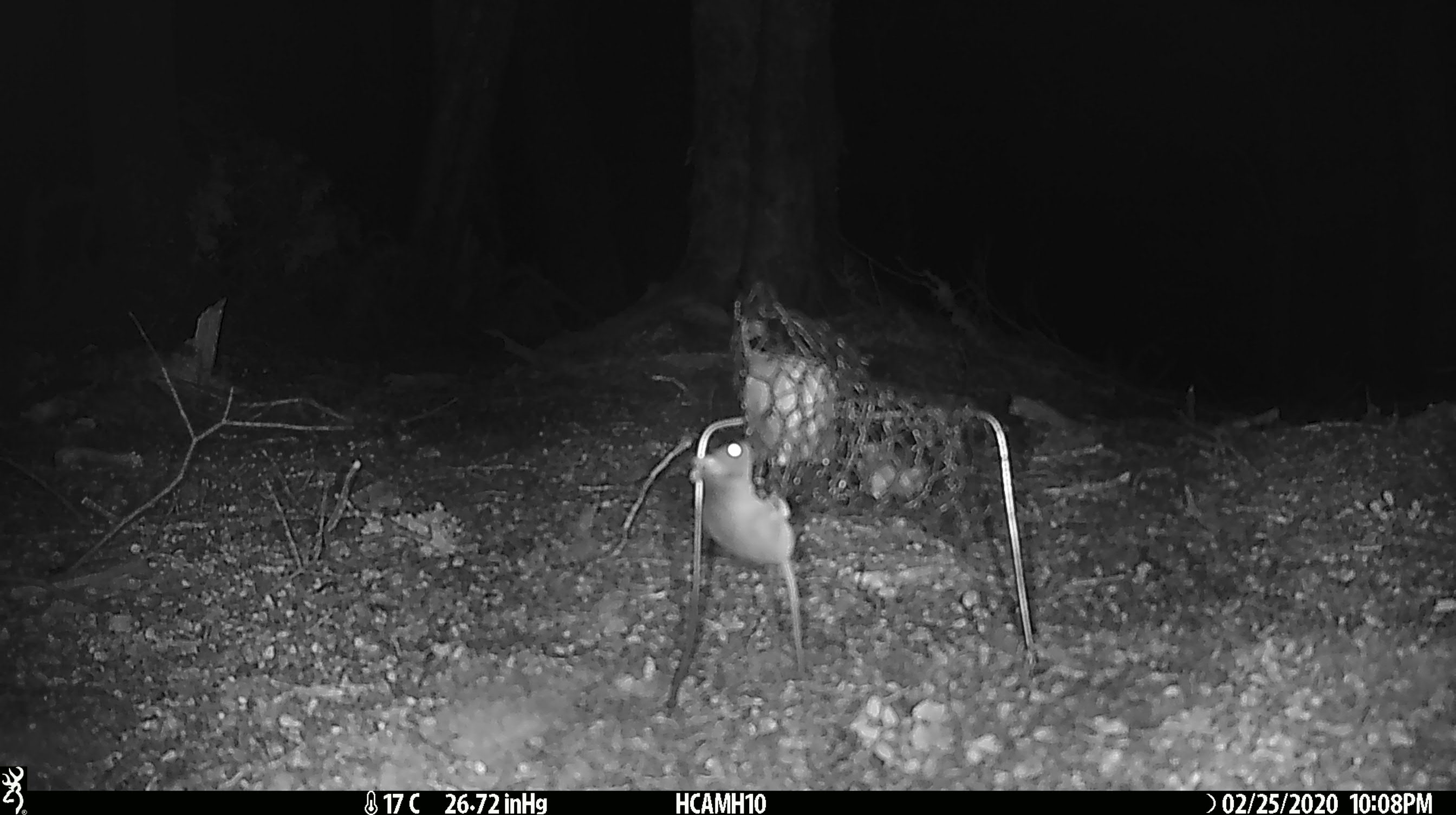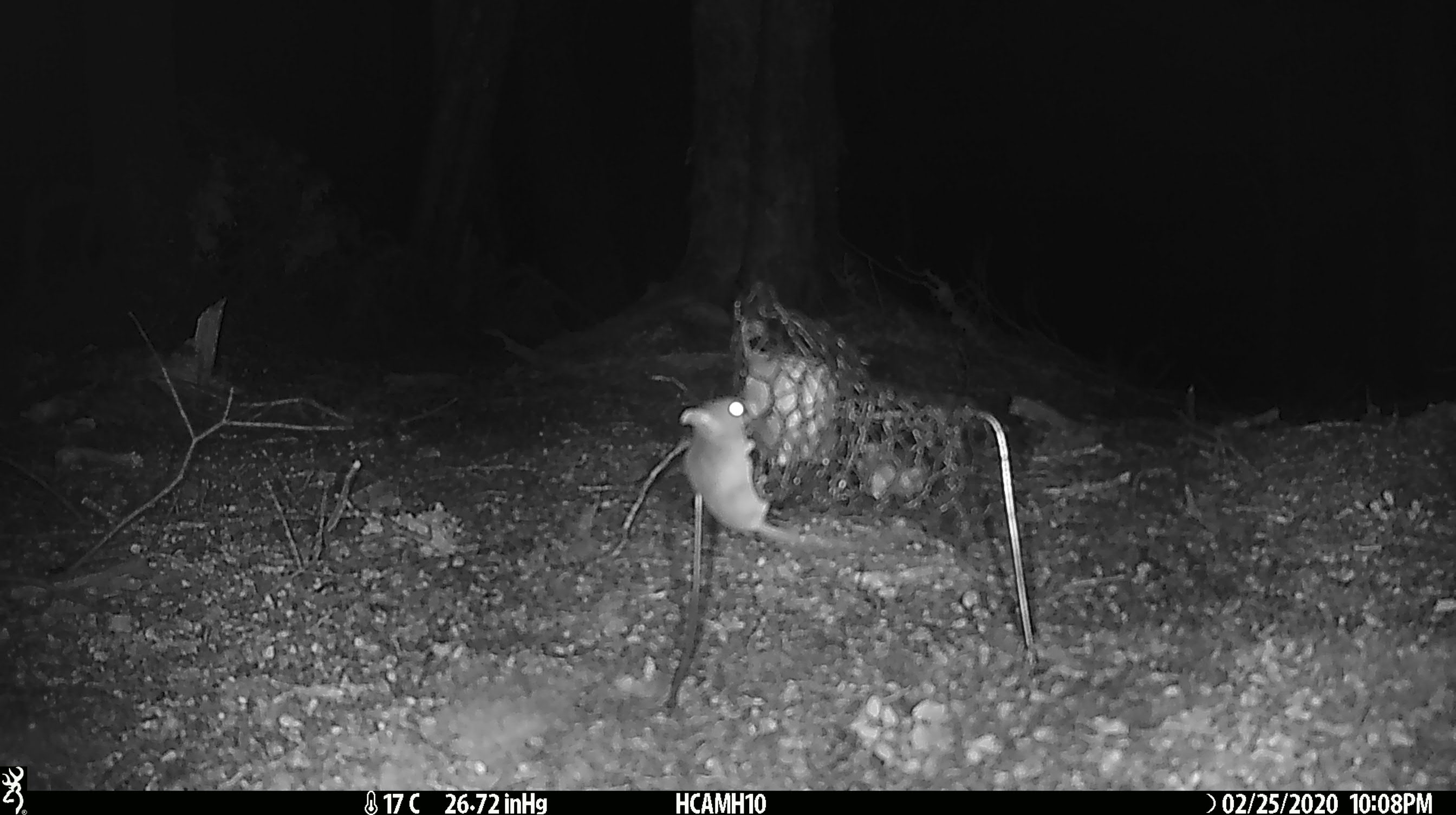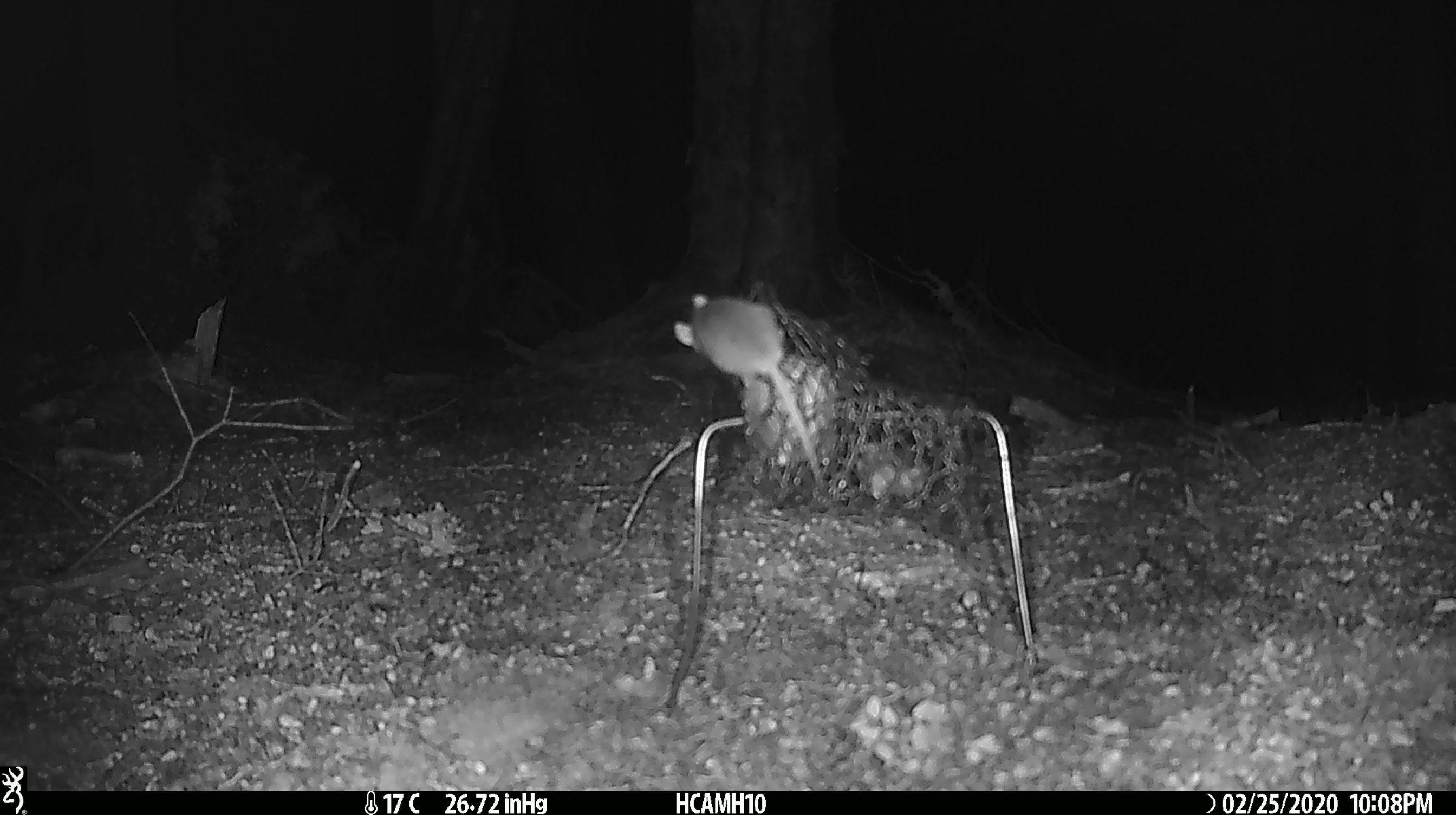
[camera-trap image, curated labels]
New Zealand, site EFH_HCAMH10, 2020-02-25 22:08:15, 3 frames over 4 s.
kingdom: Animalia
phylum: Chordata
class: Mammalia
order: Rodentia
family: Muridae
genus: Mus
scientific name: Mus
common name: mouse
Mouse (Mus).